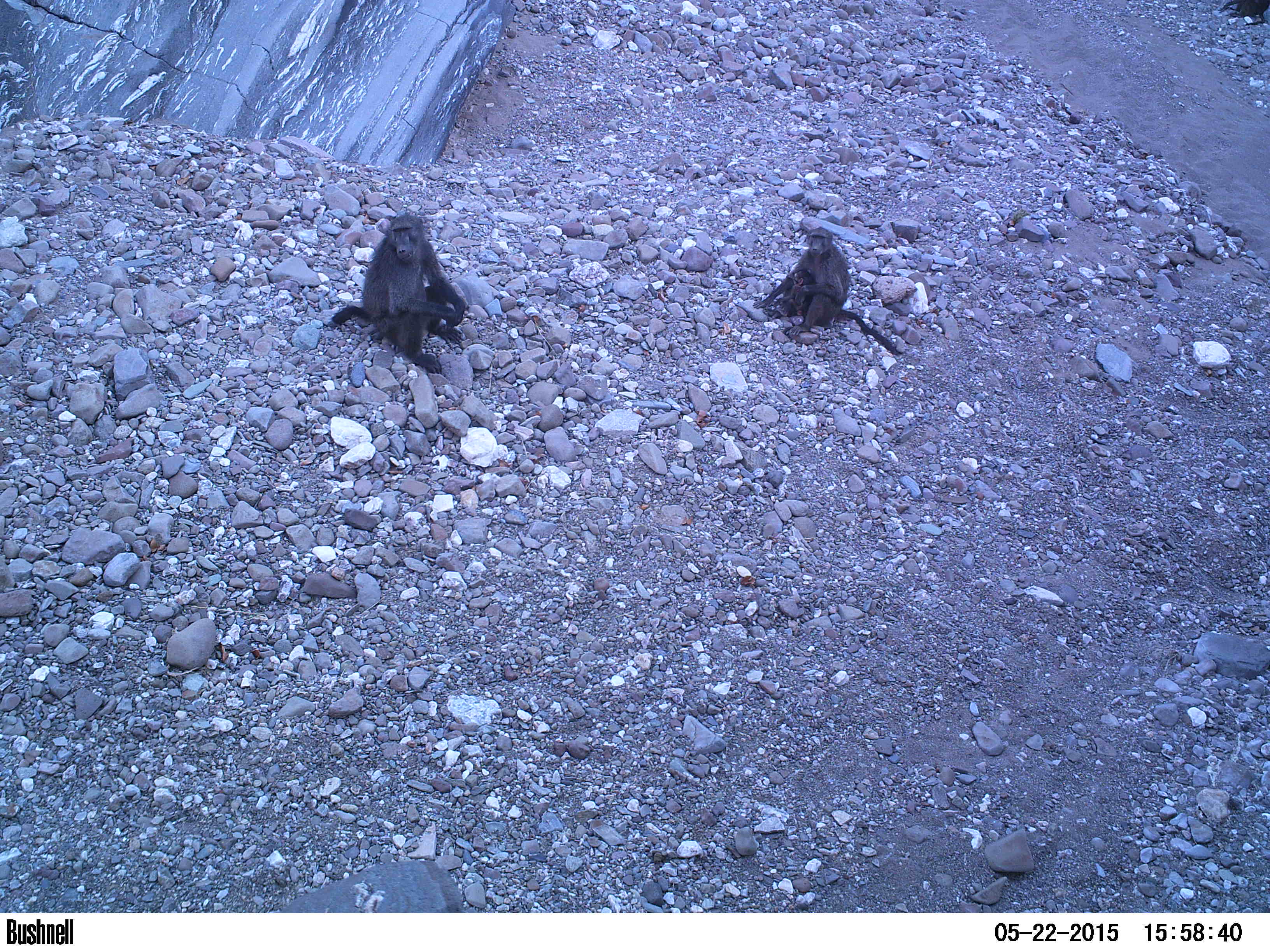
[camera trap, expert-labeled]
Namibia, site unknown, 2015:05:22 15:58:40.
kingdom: Animalia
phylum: Chordata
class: Mammalia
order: Primates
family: Cercopithecidae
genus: Papio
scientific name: Papio anubis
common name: olive baboon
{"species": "Papio anubis (olive baboon)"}